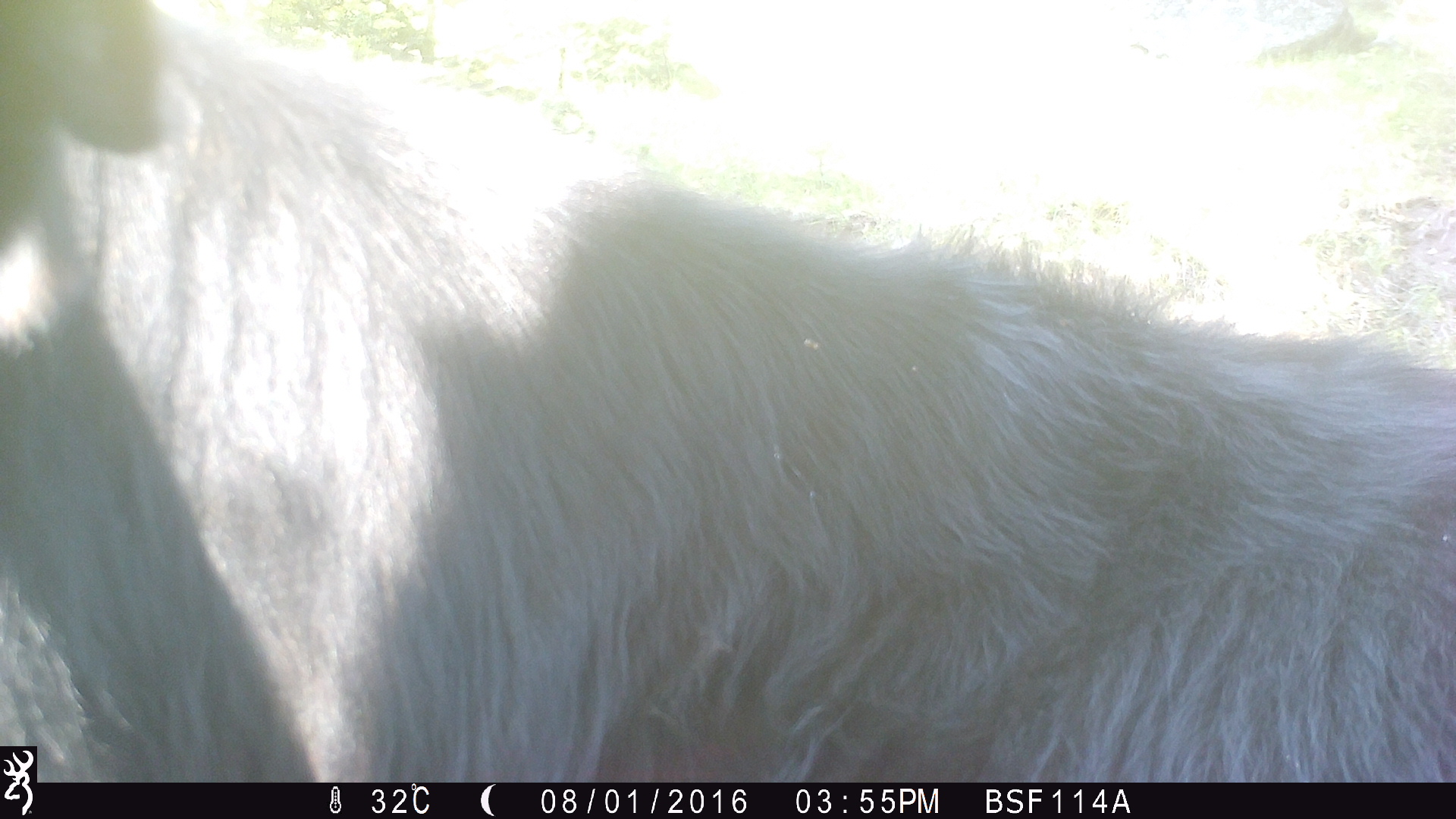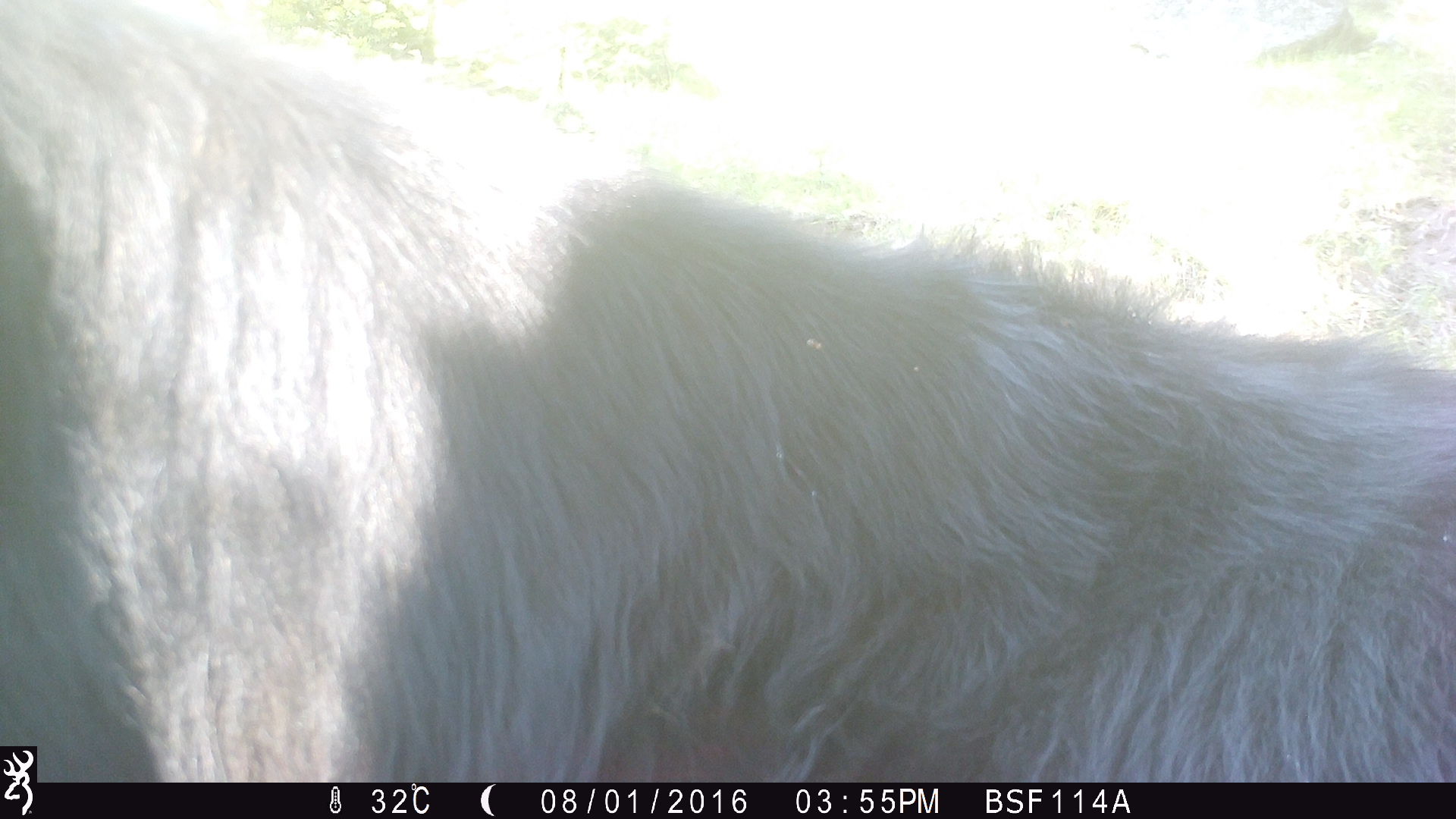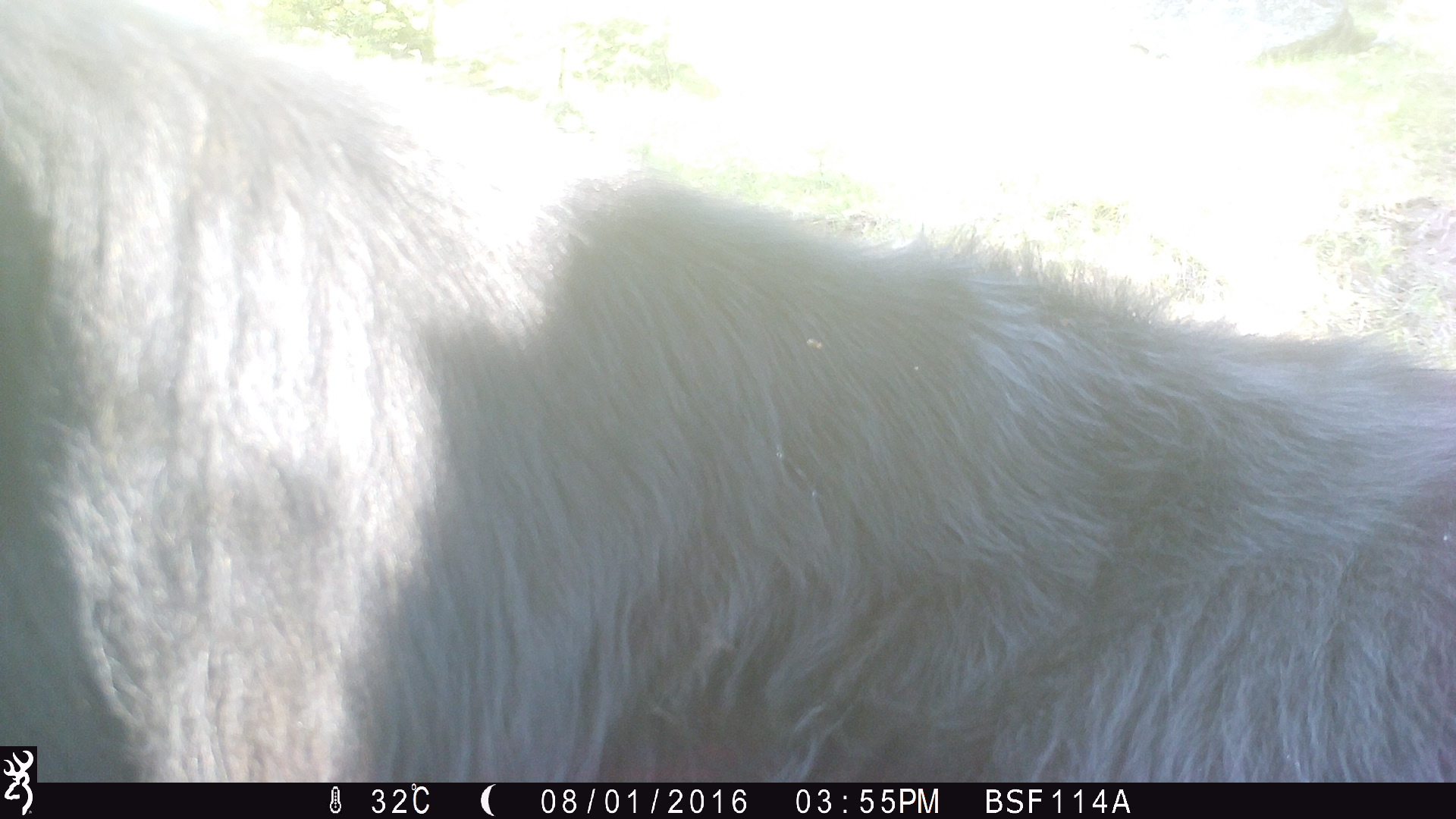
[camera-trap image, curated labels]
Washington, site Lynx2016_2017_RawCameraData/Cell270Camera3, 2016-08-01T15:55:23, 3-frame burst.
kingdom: Animalia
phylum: Chordata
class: Mammalia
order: Artiodactyla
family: Bovidae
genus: Bos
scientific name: Bos taurus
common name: domestic cattle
Domestic cattle (Bos taurus). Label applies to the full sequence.